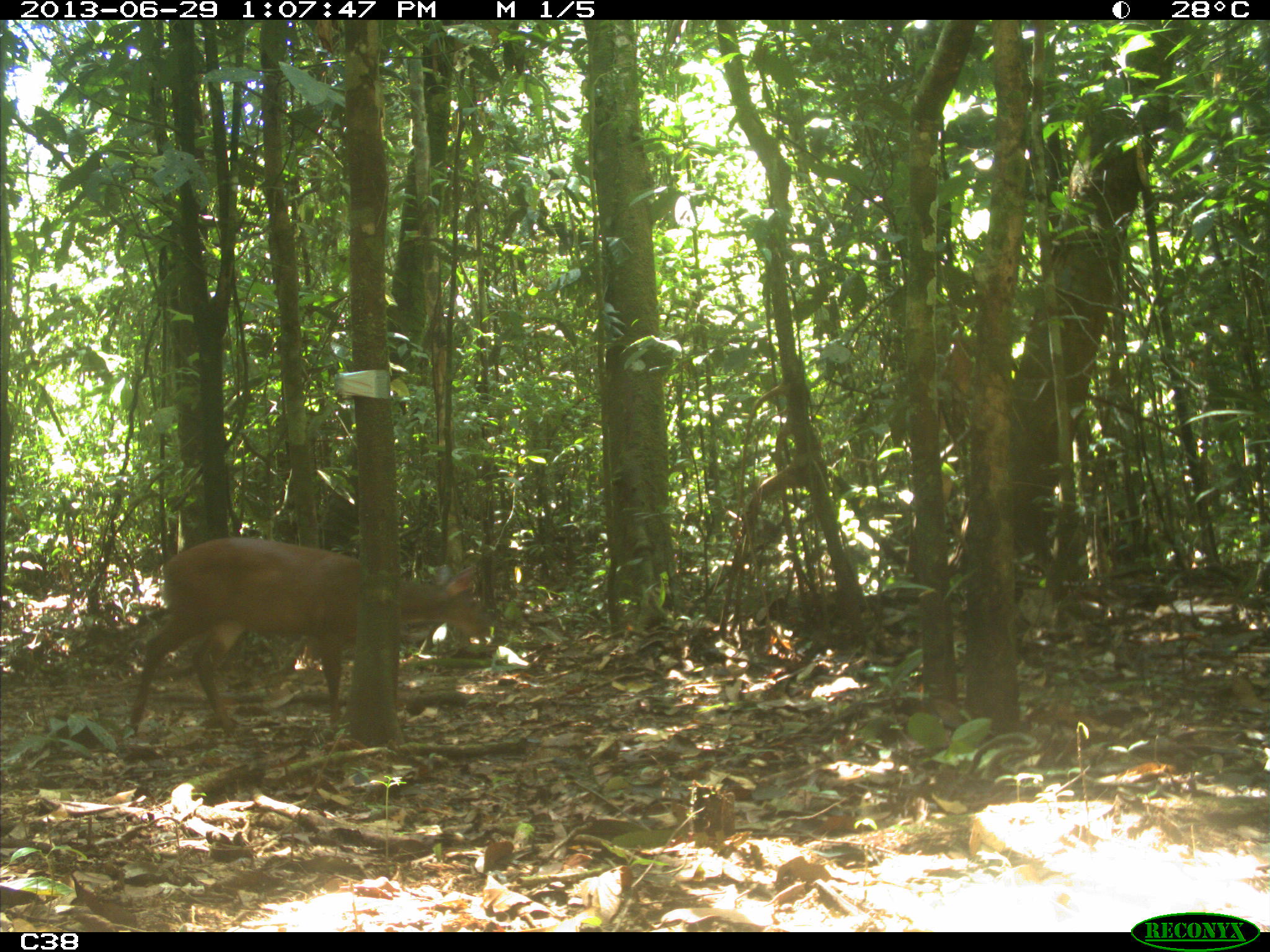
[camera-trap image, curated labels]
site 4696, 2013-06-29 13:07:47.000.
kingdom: Animalia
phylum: Chordata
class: Mammalia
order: Artiodactyla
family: Cervidae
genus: Mazama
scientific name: Mazama americana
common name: red brocket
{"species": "Mazama americana (red brocket)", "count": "1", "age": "juvenile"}